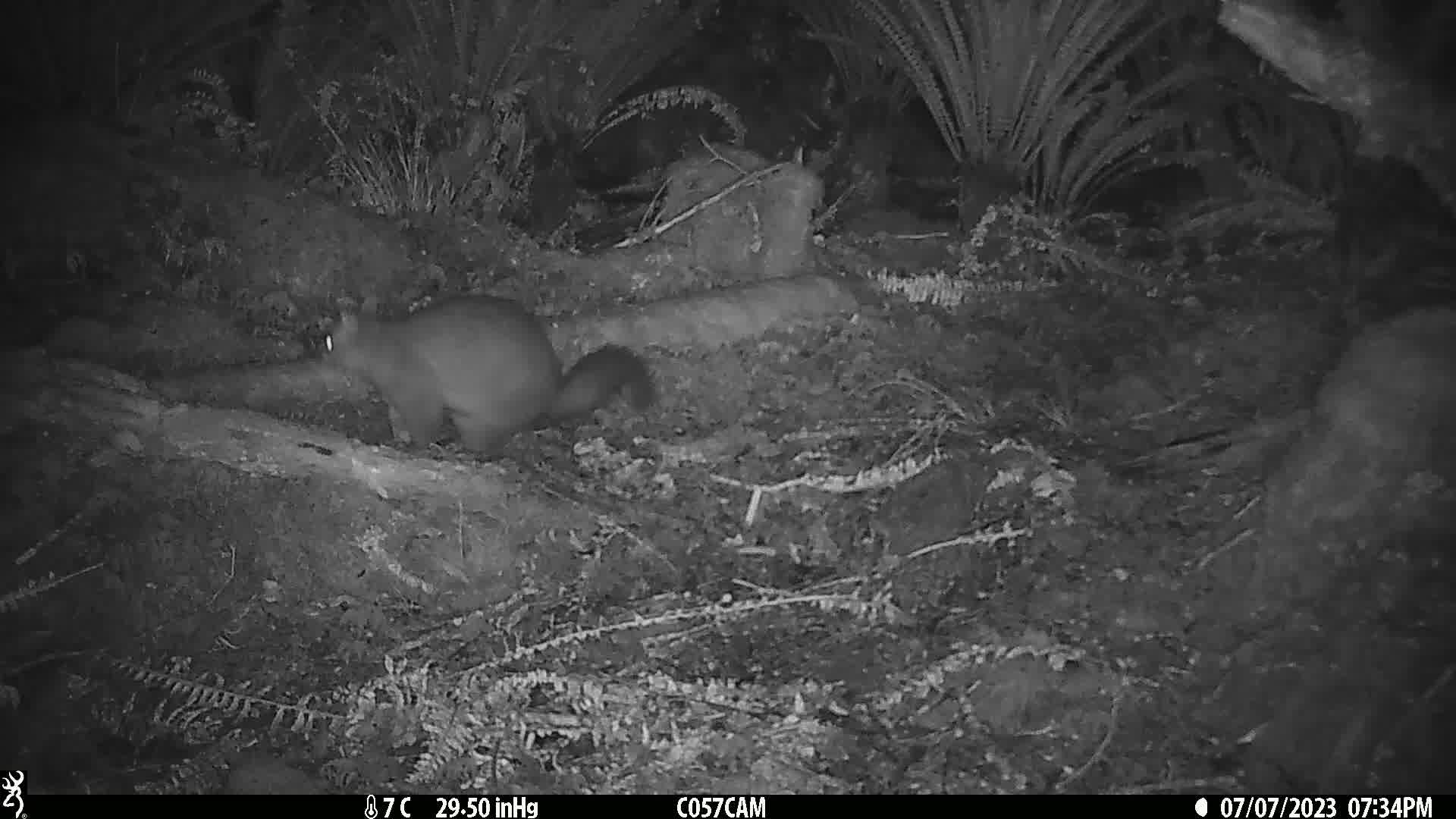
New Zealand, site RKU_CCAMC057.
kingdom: Animalia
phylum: Chordata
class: Mammalia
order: Diprotodontia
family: Phalangeridae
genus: Trichosurus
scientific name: Trichosurus vulpecula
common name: common brushtail possum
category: possum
Possum (common brushtail possum) (Trichosurus vulpecula).